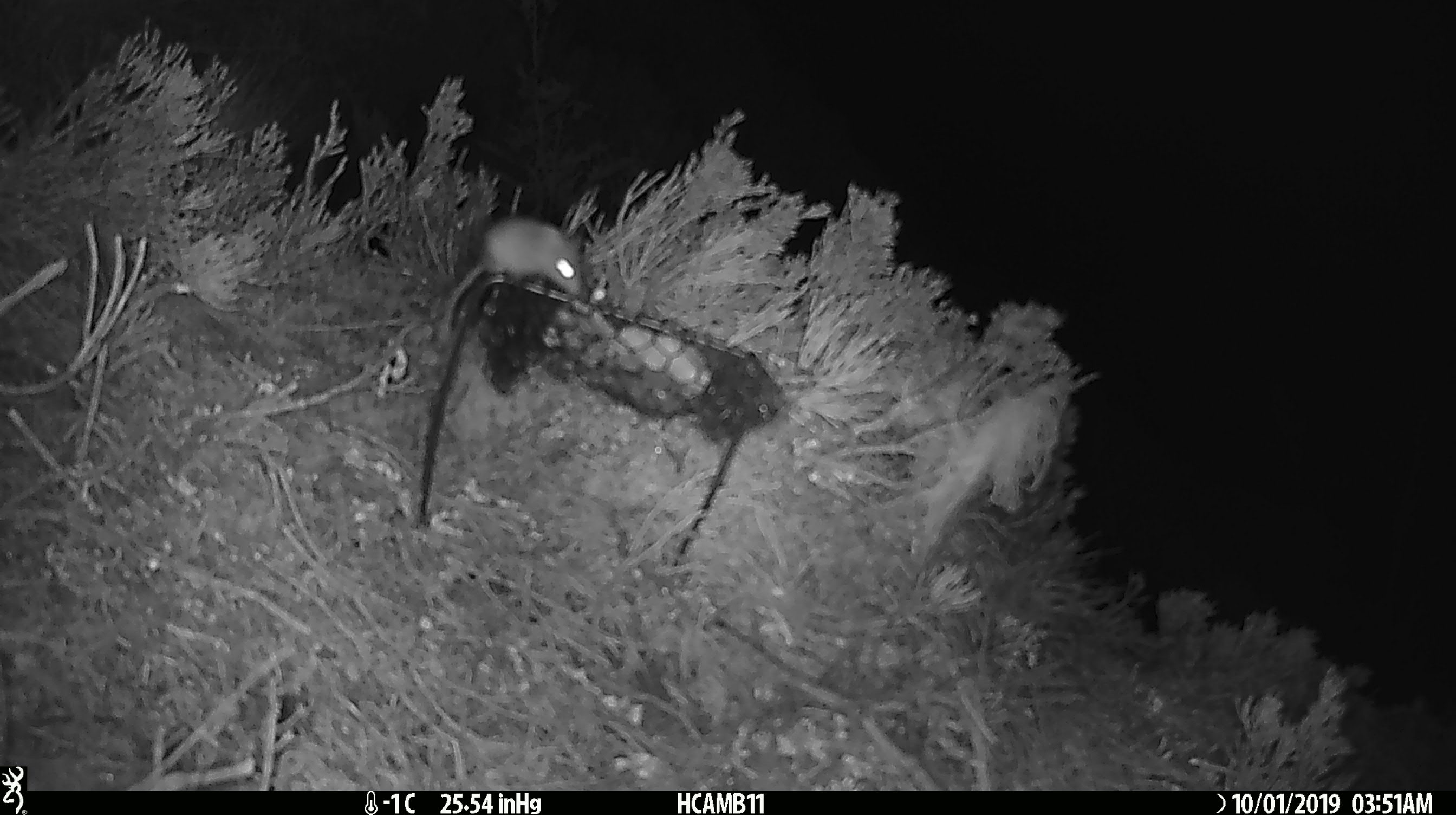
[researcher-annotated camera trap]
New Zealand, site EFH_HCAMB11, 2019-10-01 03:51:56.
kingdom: Animalia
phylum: Chordata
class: Mammalia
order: Rodentia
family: Muridae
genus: Mus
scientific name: Mus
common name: mouse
Mouse (Mus).